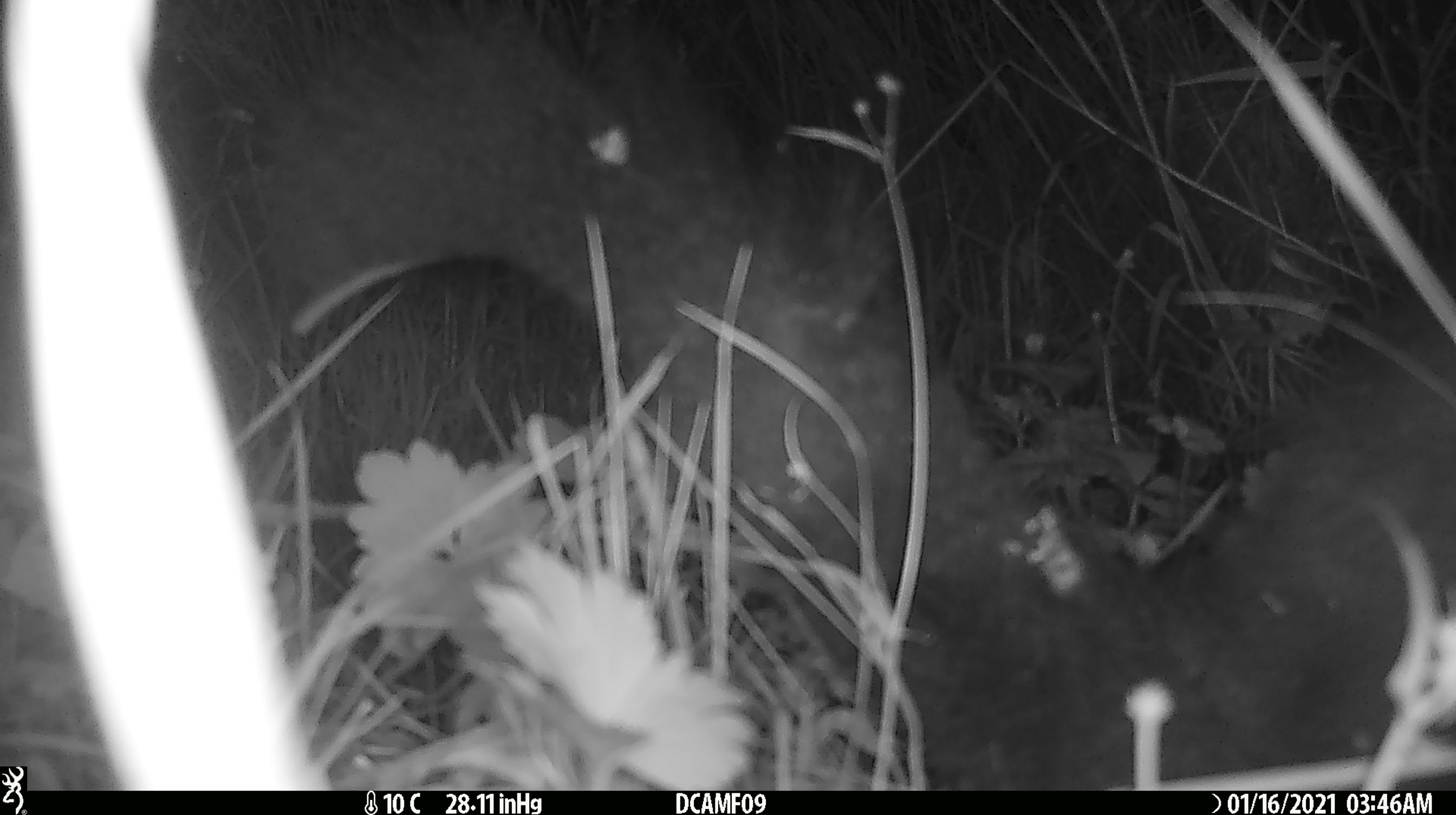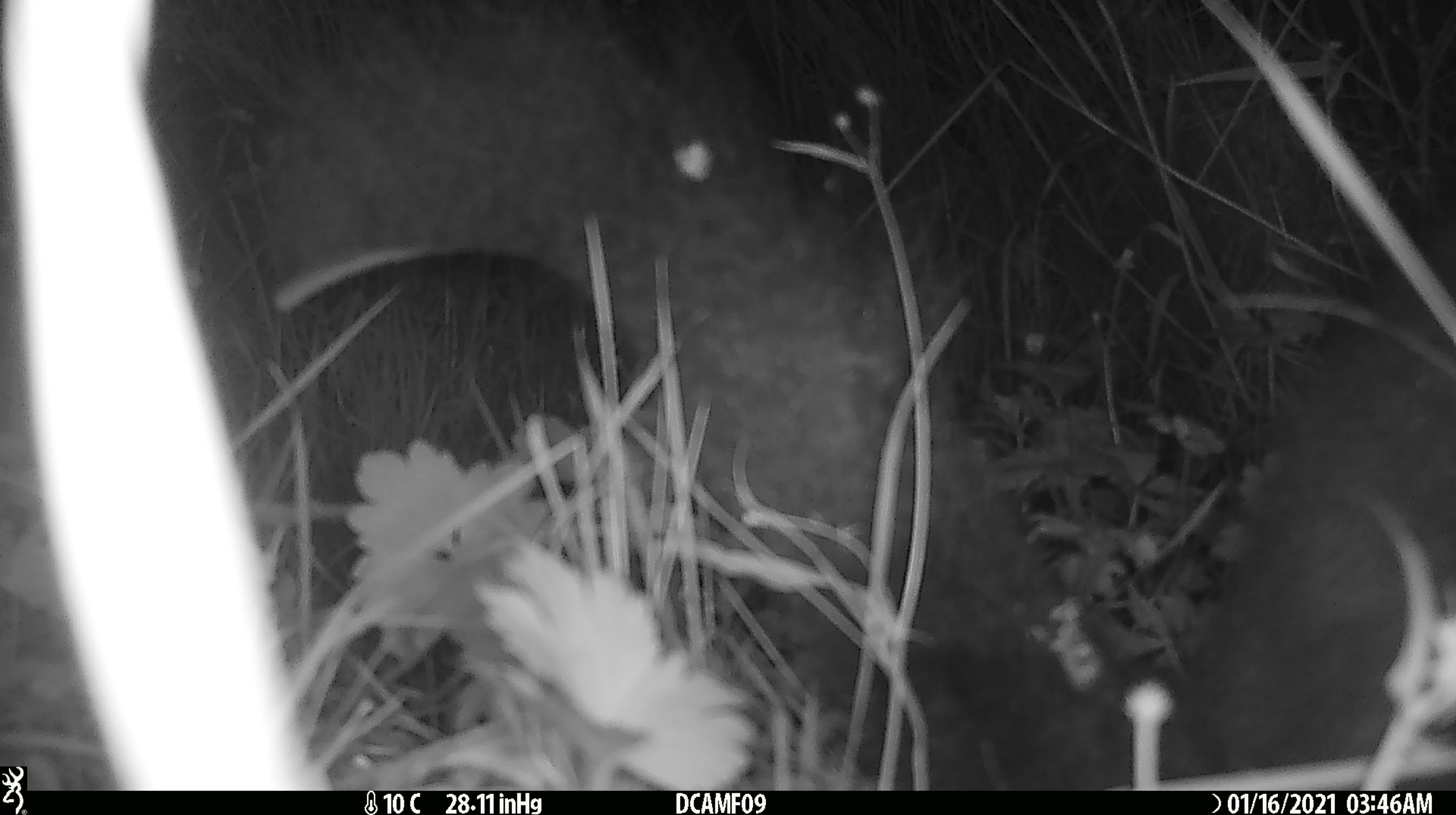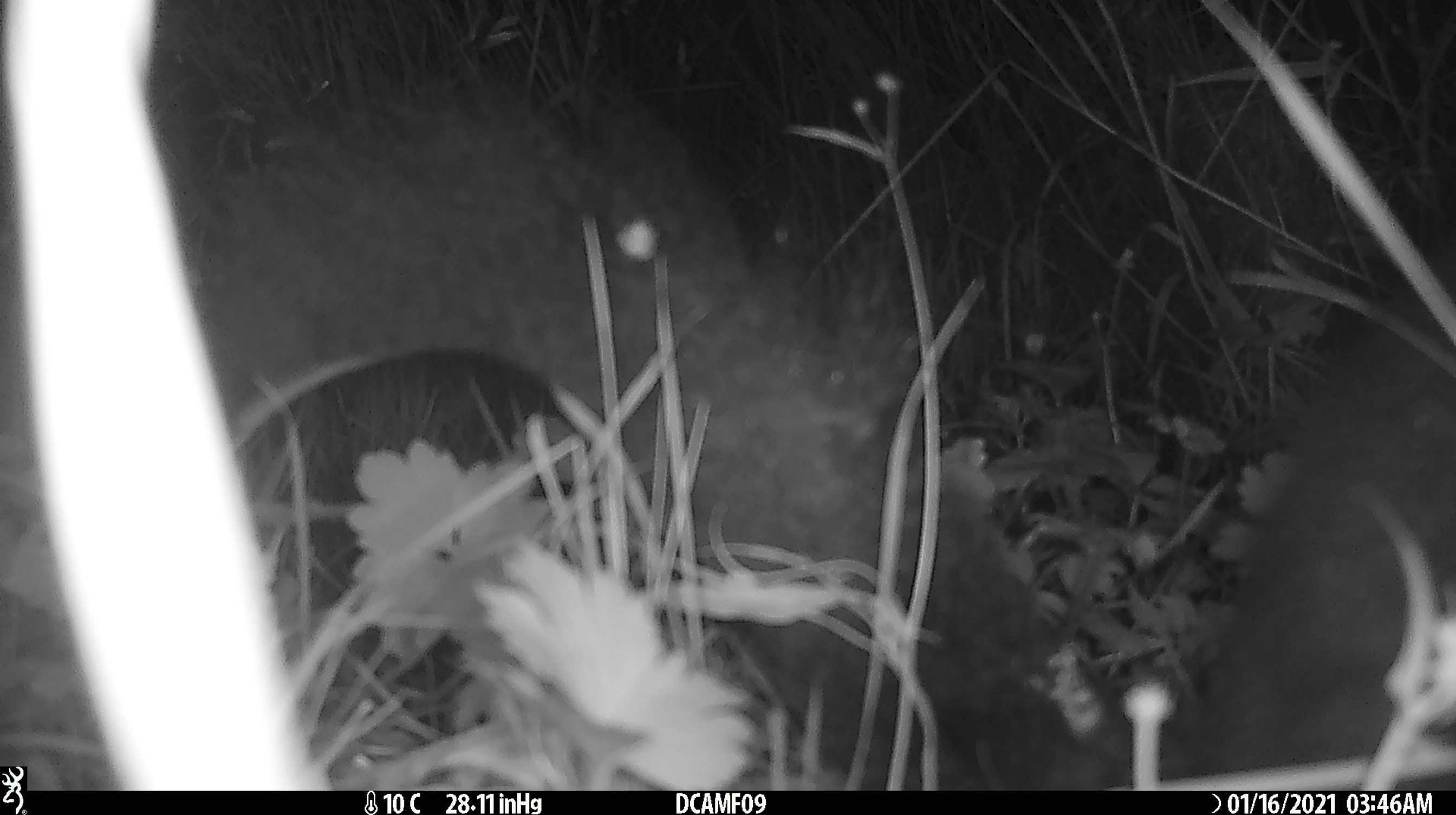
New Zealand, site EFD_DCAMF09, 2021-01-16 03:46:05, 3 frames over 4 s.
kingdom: Animalia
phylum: Chordata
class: Mammalia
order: Diprotodontia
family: Phalangeridae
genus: Trichosurus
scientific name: Trichosurus vulpecula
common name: common brushtail possum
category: possum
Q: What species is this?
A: Possum (common brushtail possum) (Trichosurus vulpecula).